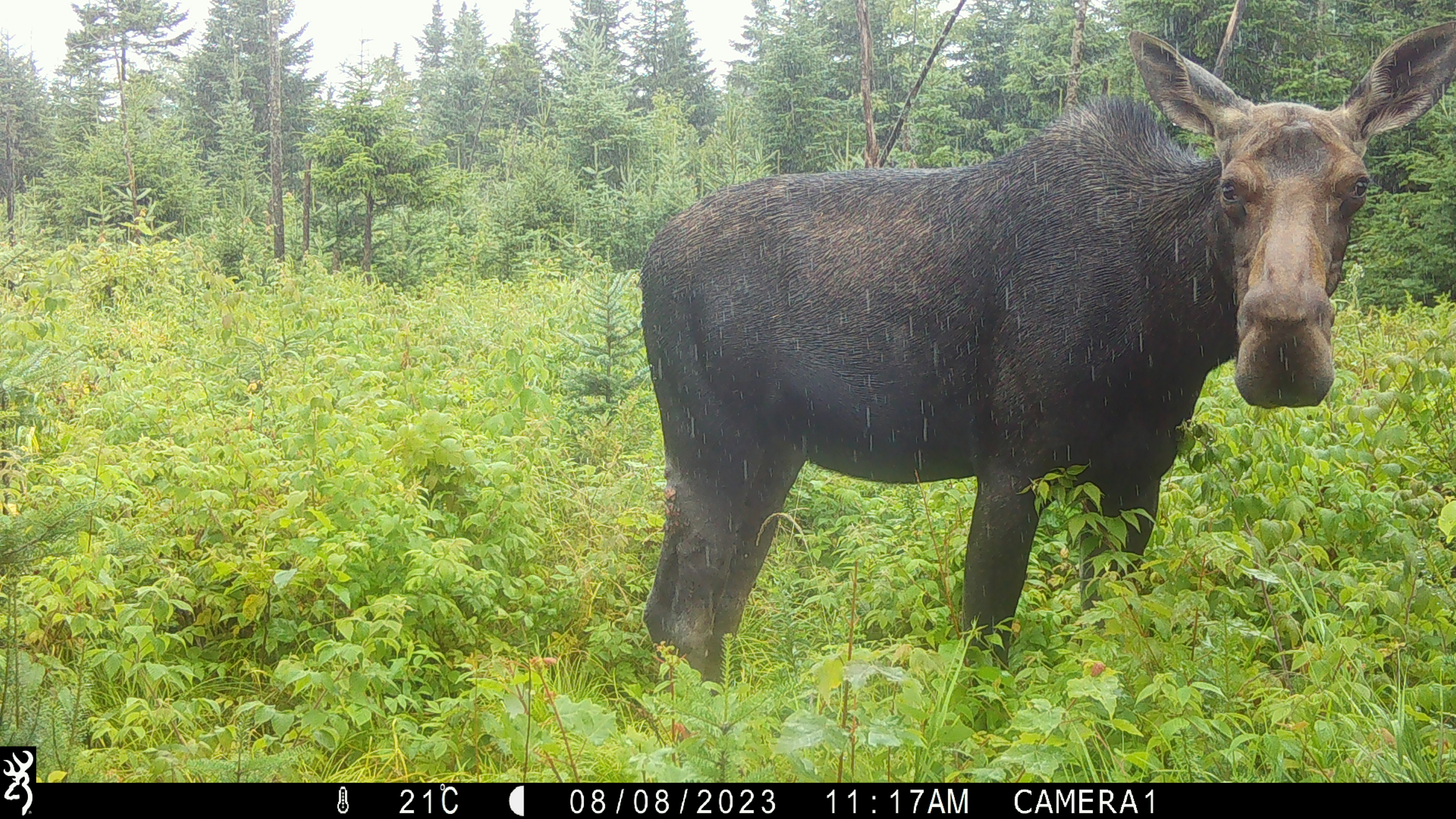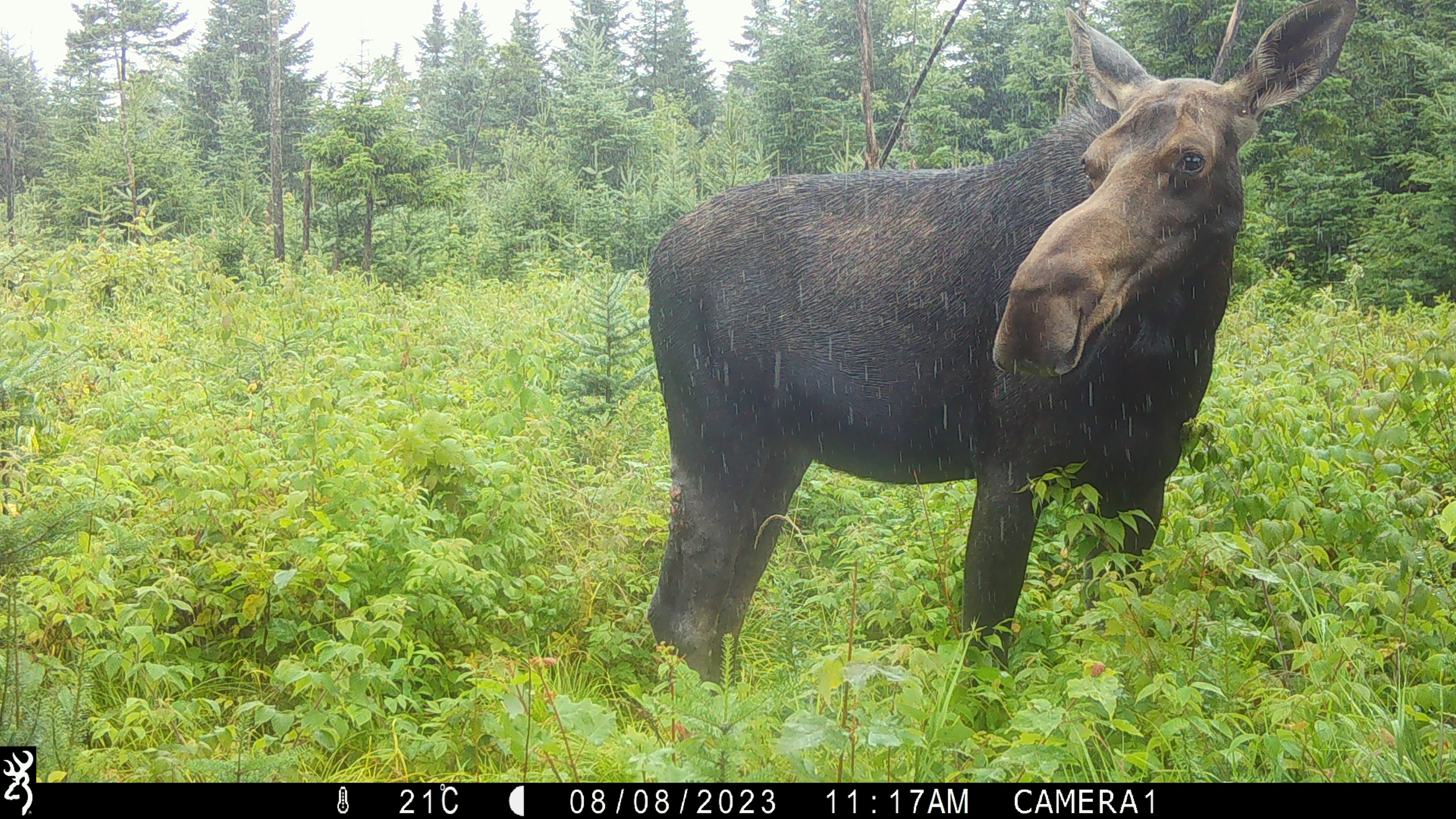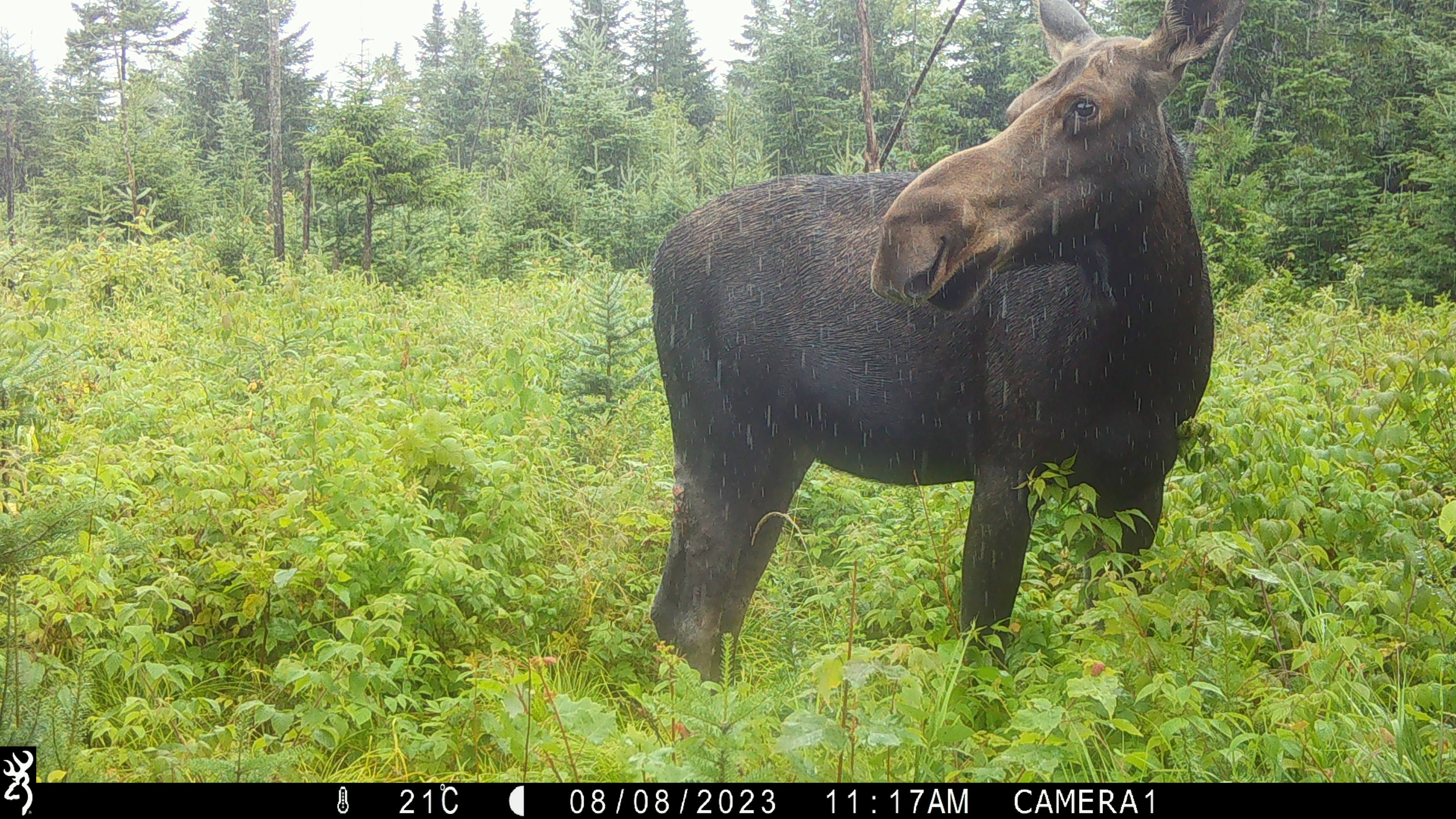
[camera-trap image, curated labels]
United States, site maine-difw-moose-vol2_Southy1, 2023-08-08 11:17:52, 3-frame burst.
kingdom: Animalia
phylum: Chordata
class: Mammalia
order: Artiodactyla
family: Cervidae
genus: Alces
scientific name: Alces alces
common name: moose